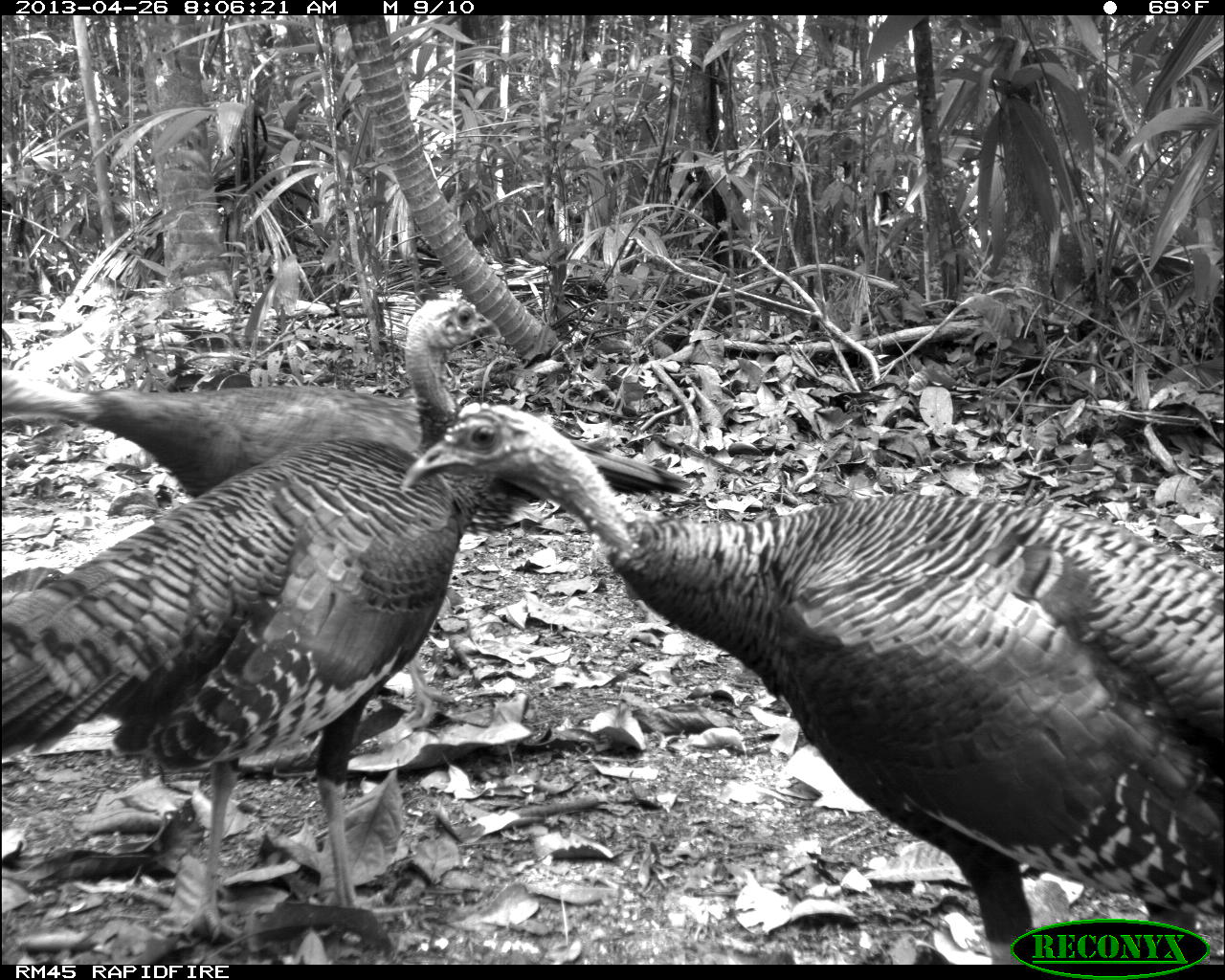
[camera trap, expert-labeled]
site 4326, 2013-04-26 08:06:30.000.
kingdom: Animalia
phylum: Chordata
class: Aves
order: Galliformes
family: Phasianidae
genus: Meleagris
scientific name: Meleagris ocellata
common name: ocellated turkey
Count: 4.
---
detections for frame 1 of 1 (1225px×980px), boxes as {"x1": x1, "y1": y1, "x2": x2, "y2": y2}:
meleagris ocellata: {"x1": 384, "y1": 393, "x2": 1225, "y2": 964}; {"x1": 0, "y1": 288, "x2": 499, "y2": 952}; {"x1": 0, "y1": 366, "x2": 701, "y2": 731}